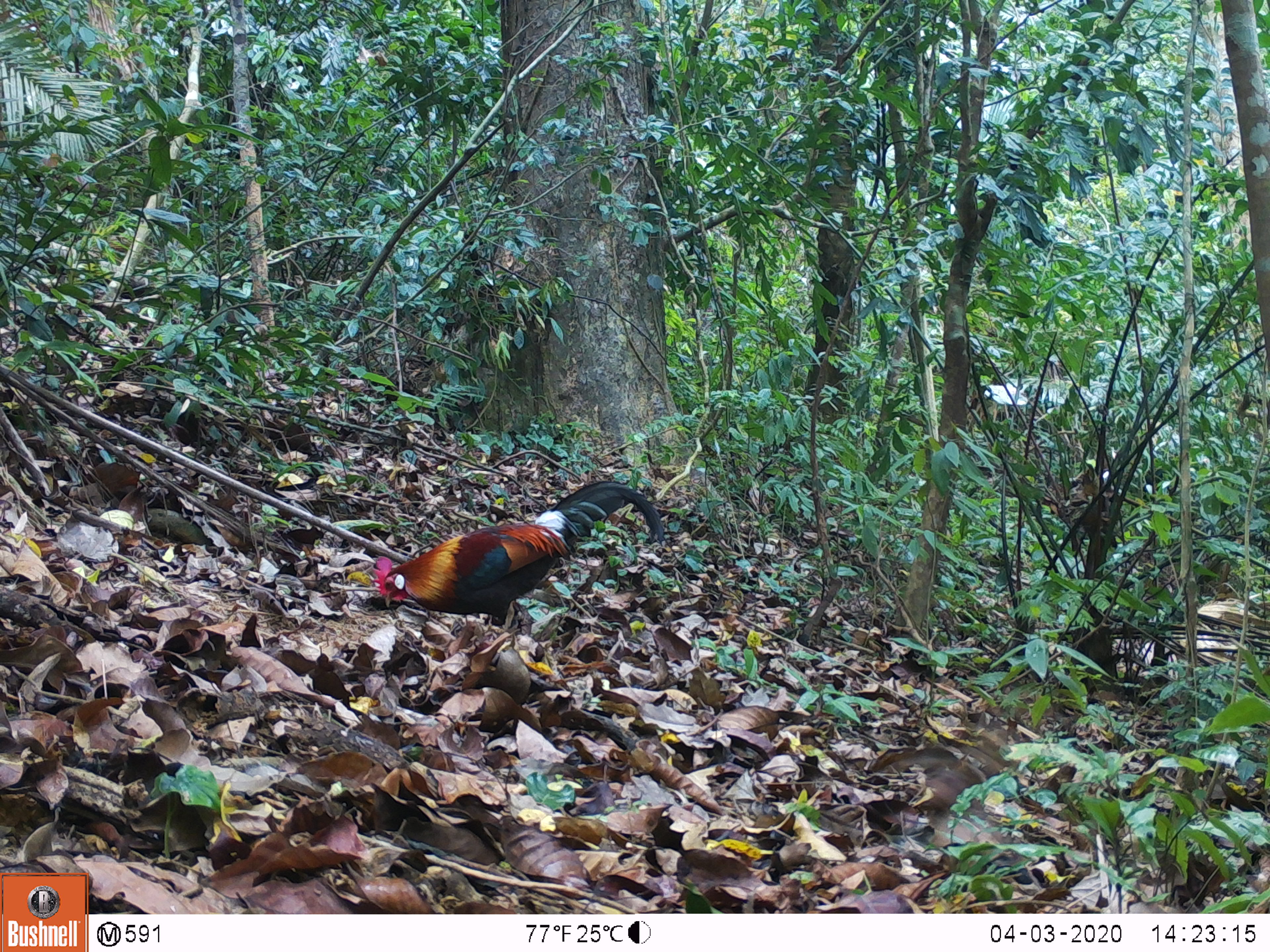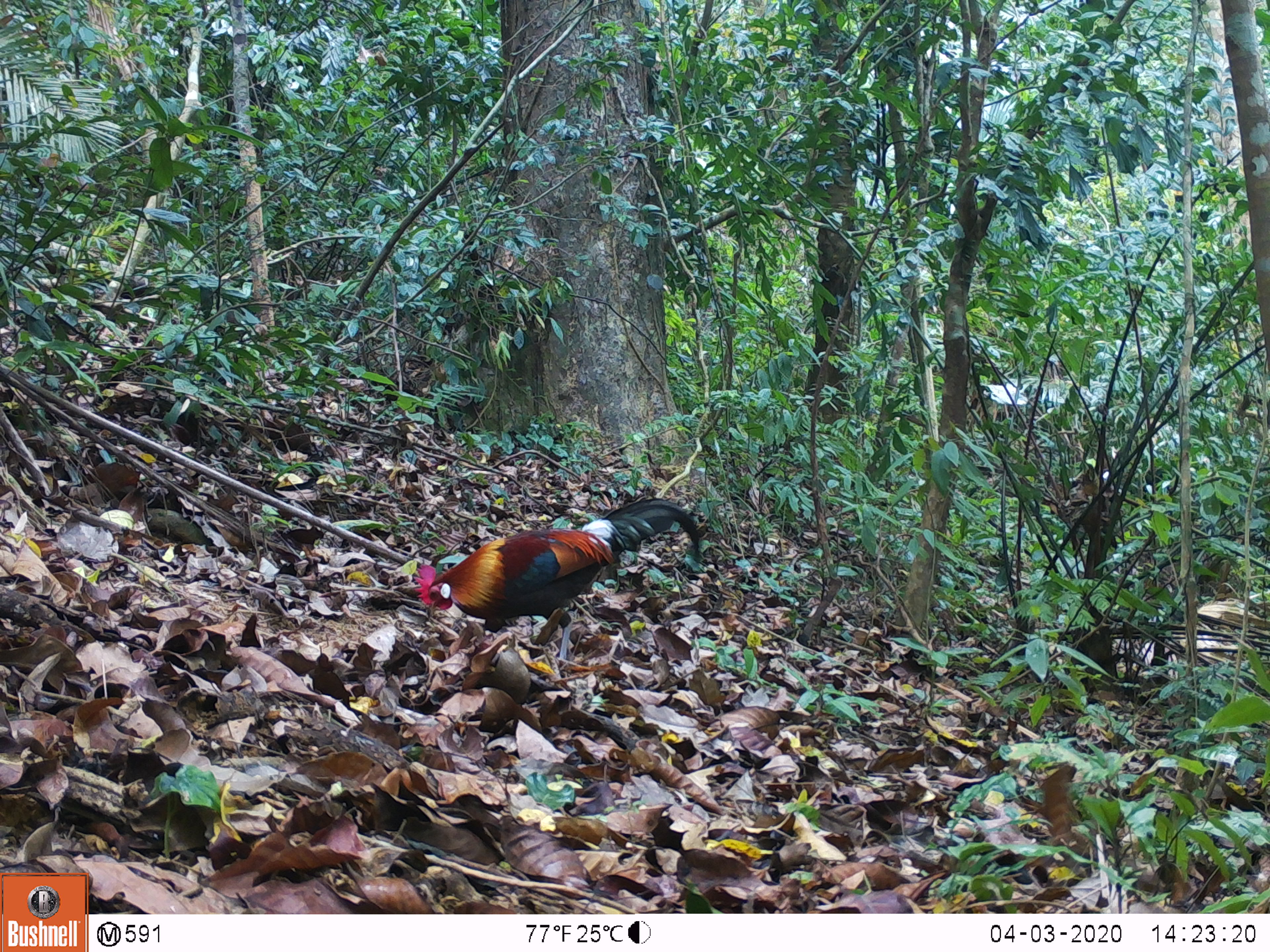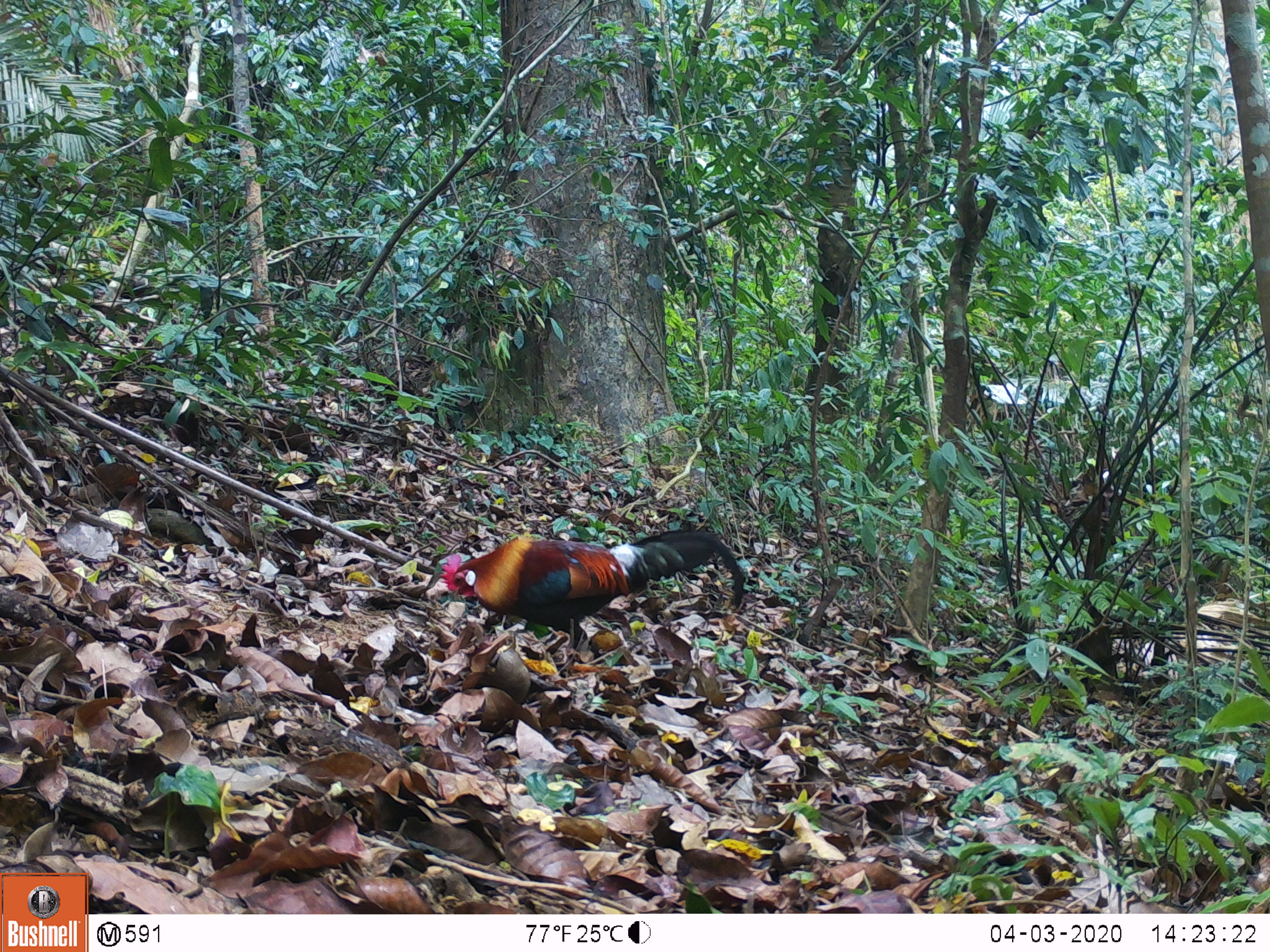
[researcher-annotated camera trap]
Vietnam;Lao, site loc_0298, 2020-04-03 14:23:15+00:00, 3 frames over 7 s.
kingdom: Animalia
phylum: Chordata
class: Aves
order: Galliformes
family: Phasianidae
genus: Gallus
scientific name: Gallus gallus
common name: red junglefowl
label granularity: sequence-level